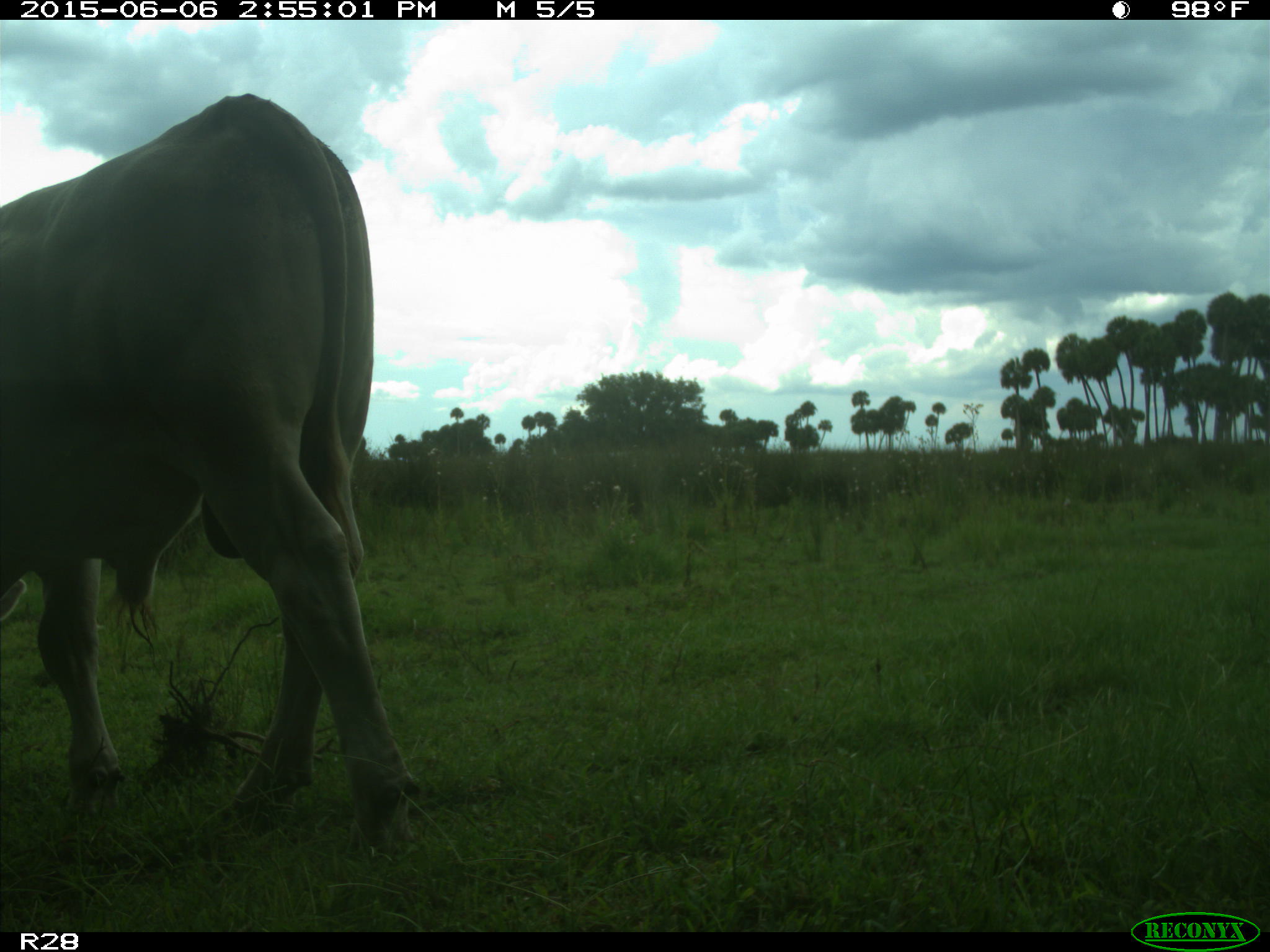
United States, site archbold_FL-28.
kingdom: Animalia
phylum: Chordata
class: Mammalia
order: Artiodactyla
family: Bovidae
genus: Bos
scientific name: Bos taurus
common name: domestic cow